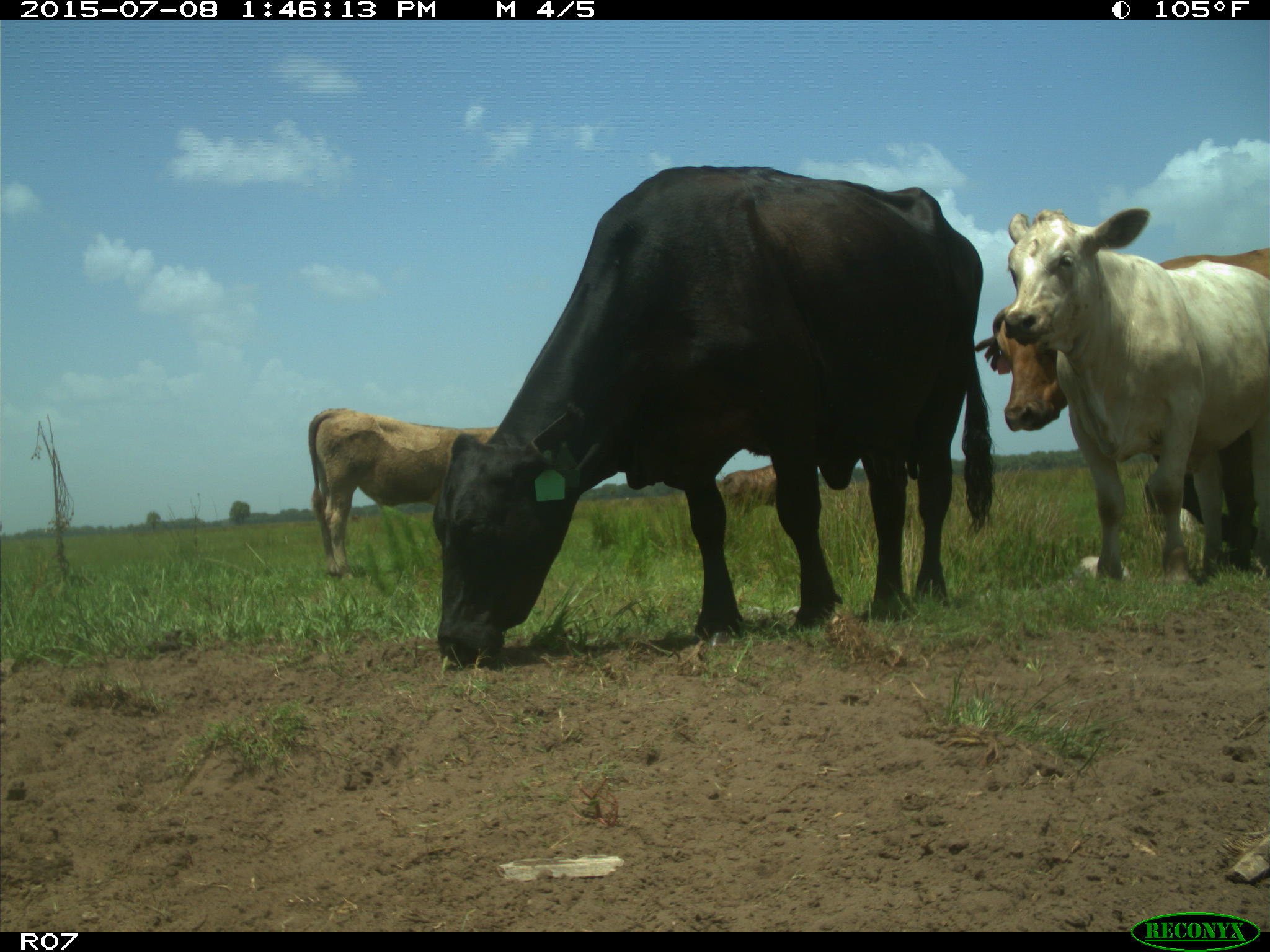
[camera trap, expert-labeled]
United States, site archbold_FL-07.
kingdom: Animalia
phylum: Chordata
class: Mammalia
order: Artiodactyla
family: Bovidae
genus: Bos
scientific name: Bos taurus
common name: domestic cow